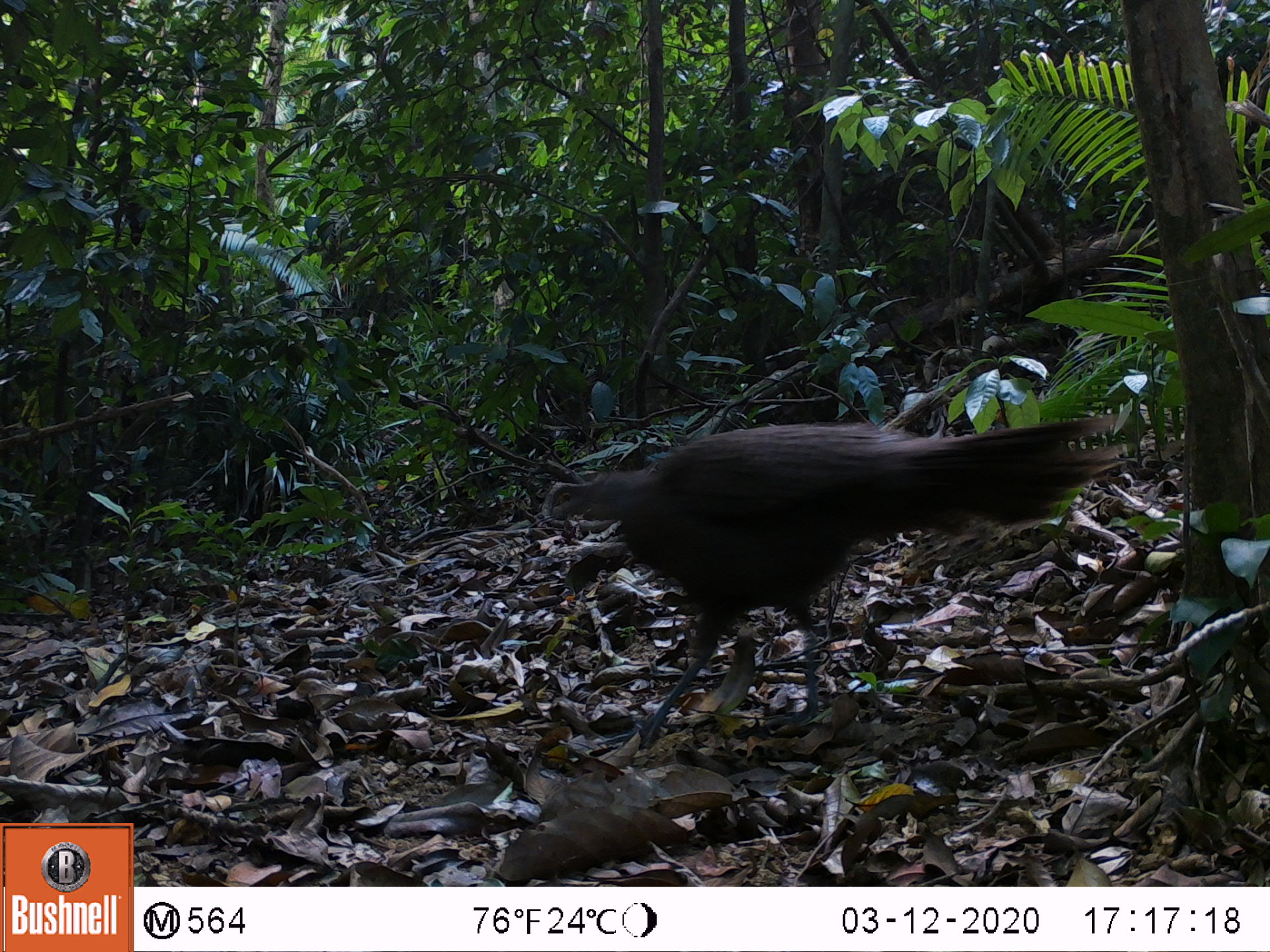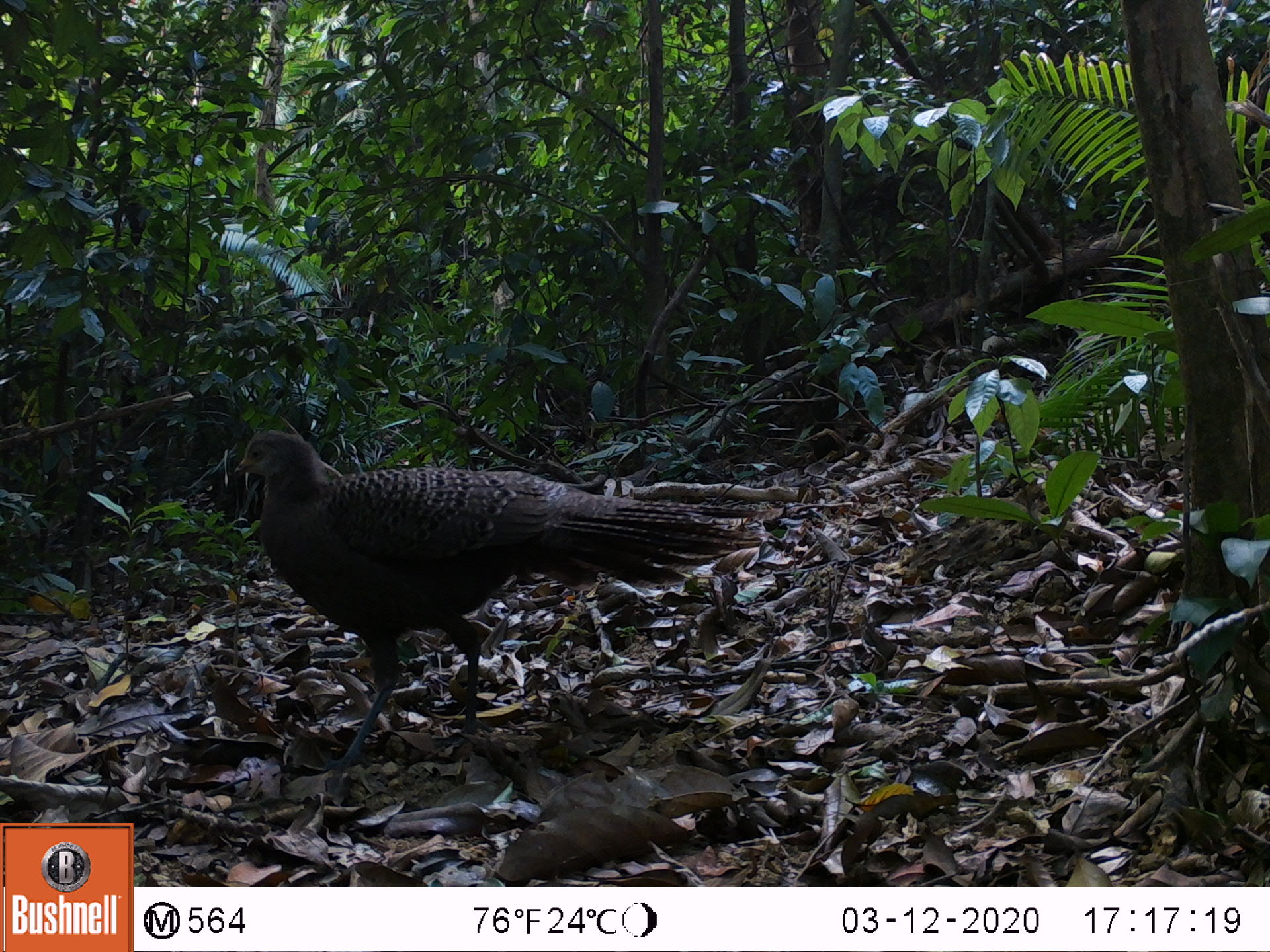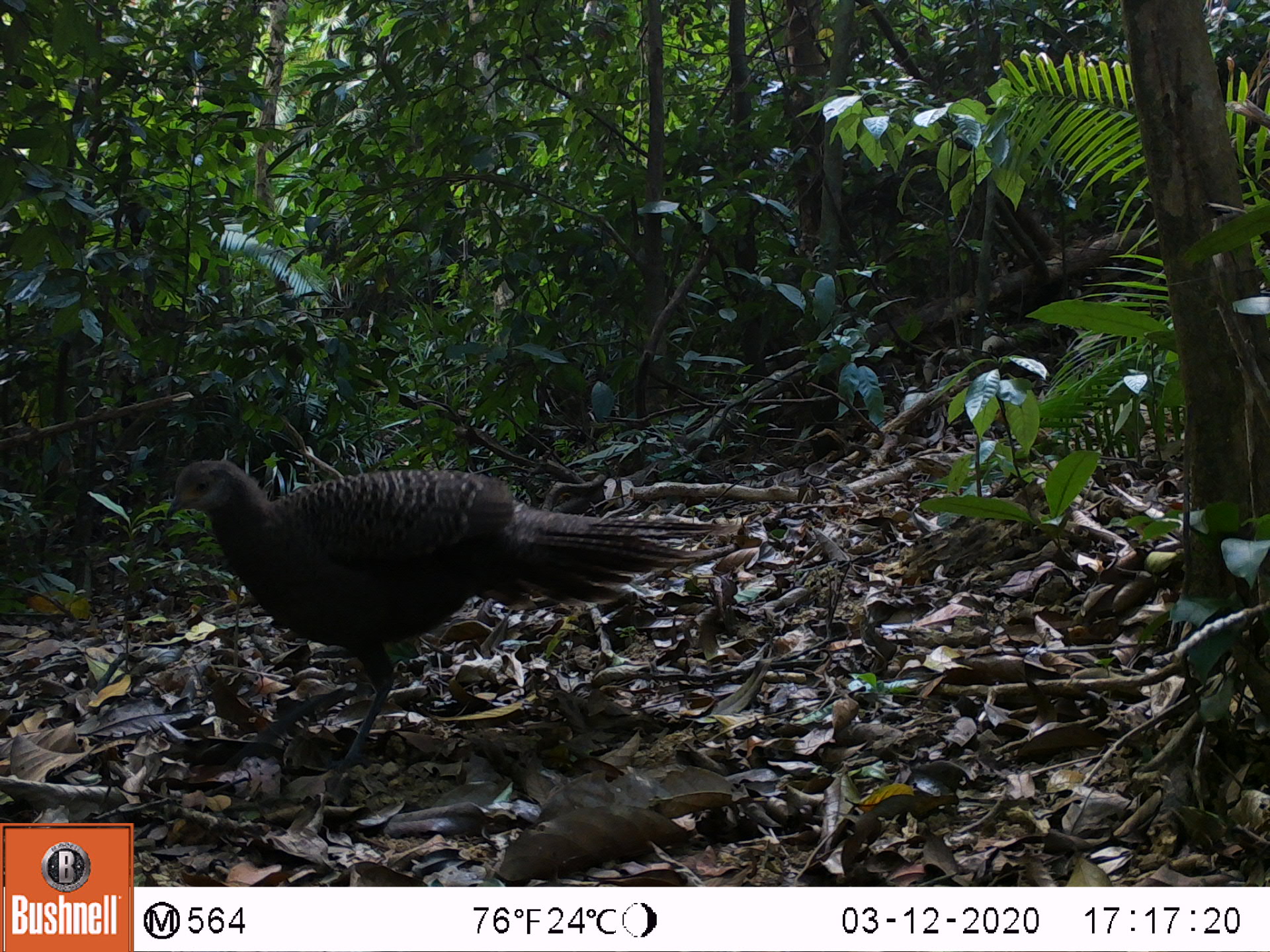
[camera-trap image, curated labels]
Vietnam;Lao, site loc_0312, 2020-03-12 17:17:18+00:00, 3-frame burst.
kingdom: Animalia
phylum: Chordata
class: Aves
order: Galliformes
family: Phasianidae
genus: Polyplectron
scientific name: Polyplectron bicalcaratum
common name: gray peacock-pheasant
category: grey peacock pheasant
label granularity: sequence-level